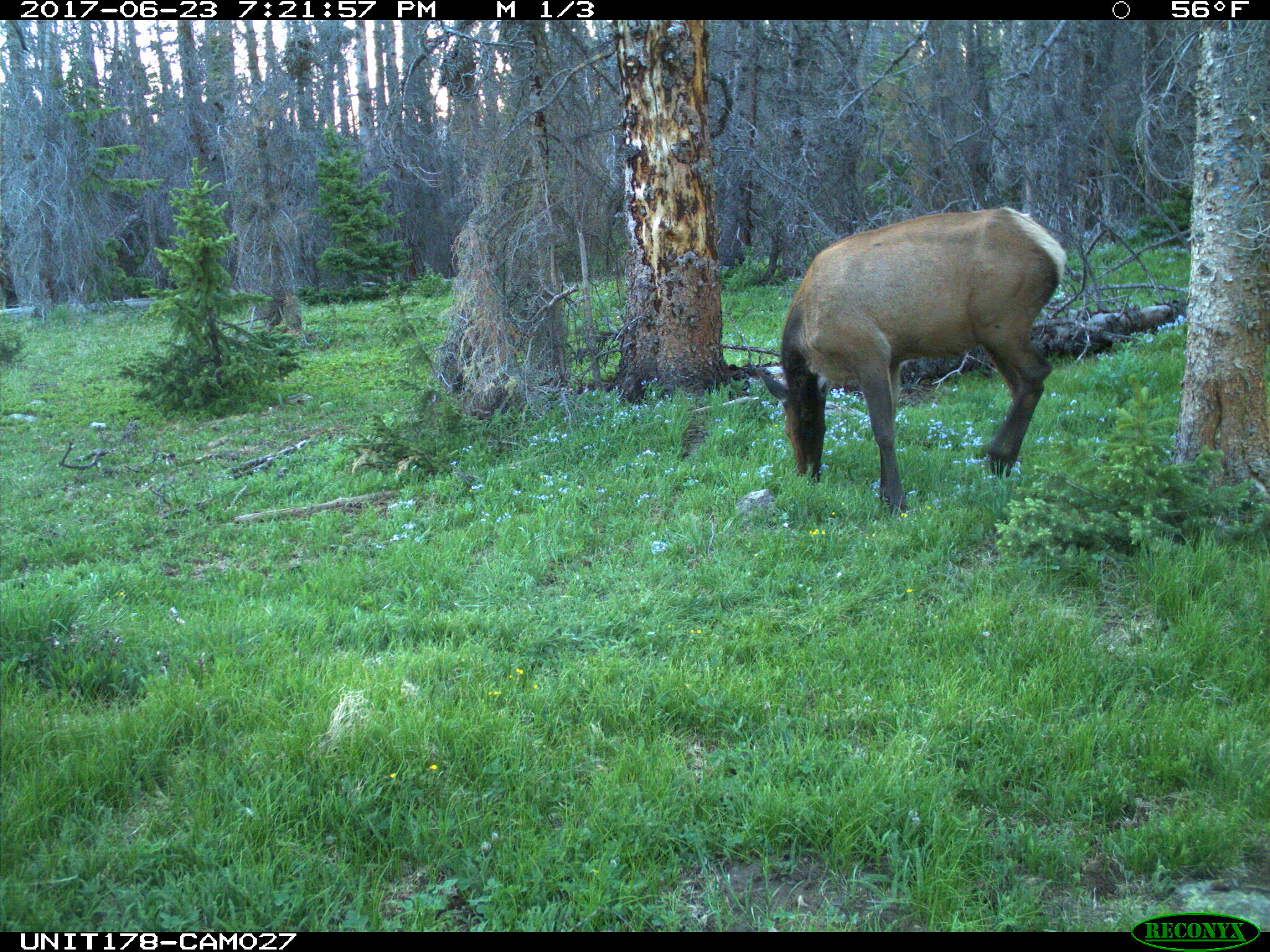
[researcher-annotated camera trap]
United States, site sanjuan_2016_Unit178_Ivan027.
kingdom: Animalia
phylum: Chordata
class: Mammalia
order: Artiodactyla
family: Cervidae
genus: Cervus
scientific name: Cervus elaphus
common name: red deer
Cervus elaphus (red deer).